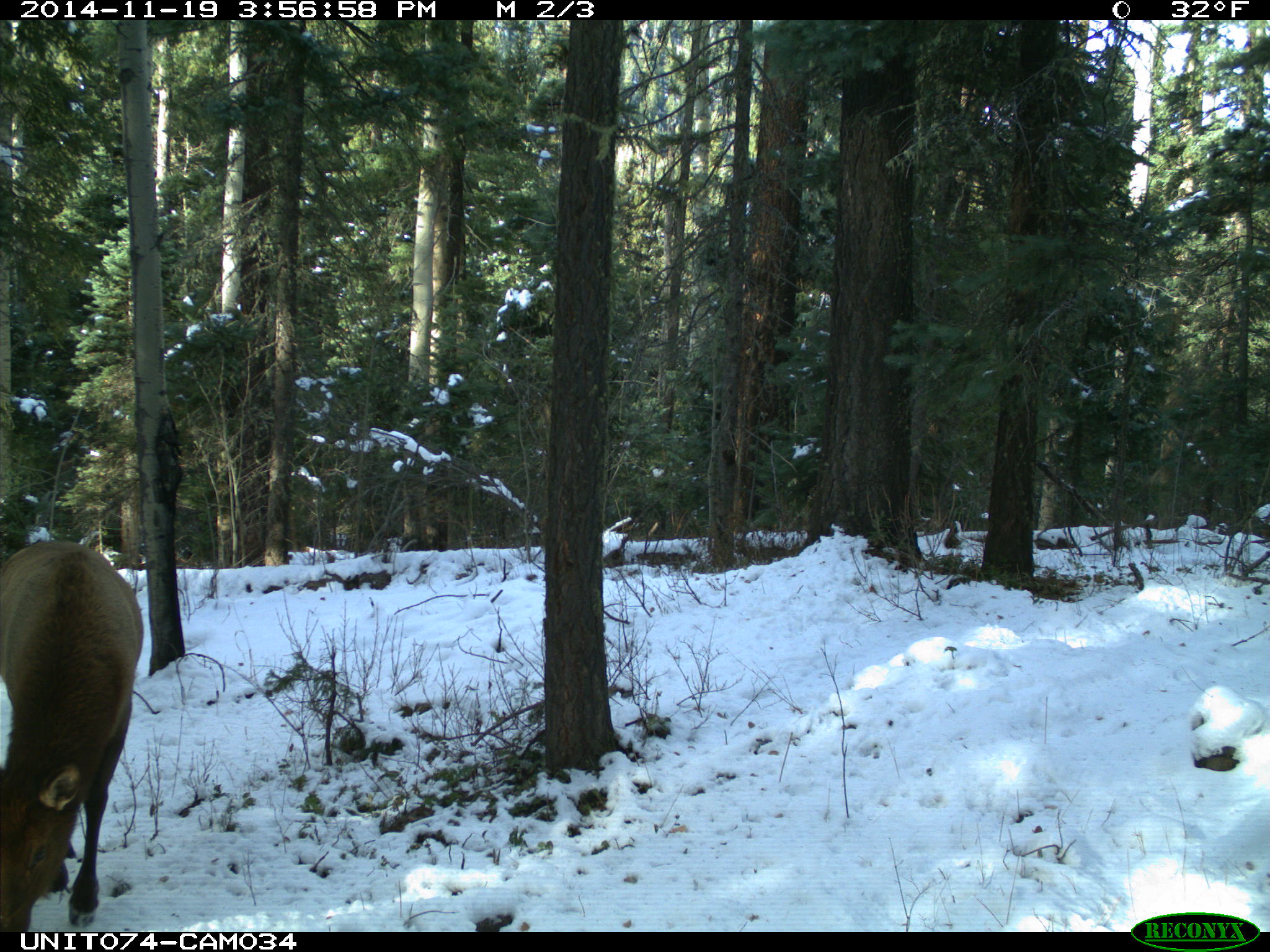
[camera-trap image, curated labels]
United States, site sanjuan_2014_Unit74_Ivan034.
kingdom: Animalia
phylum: Chordata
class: Mammalia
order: Artiodactyla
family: Cervidae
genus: Cervus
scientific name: Cervus elaphus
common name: red deer